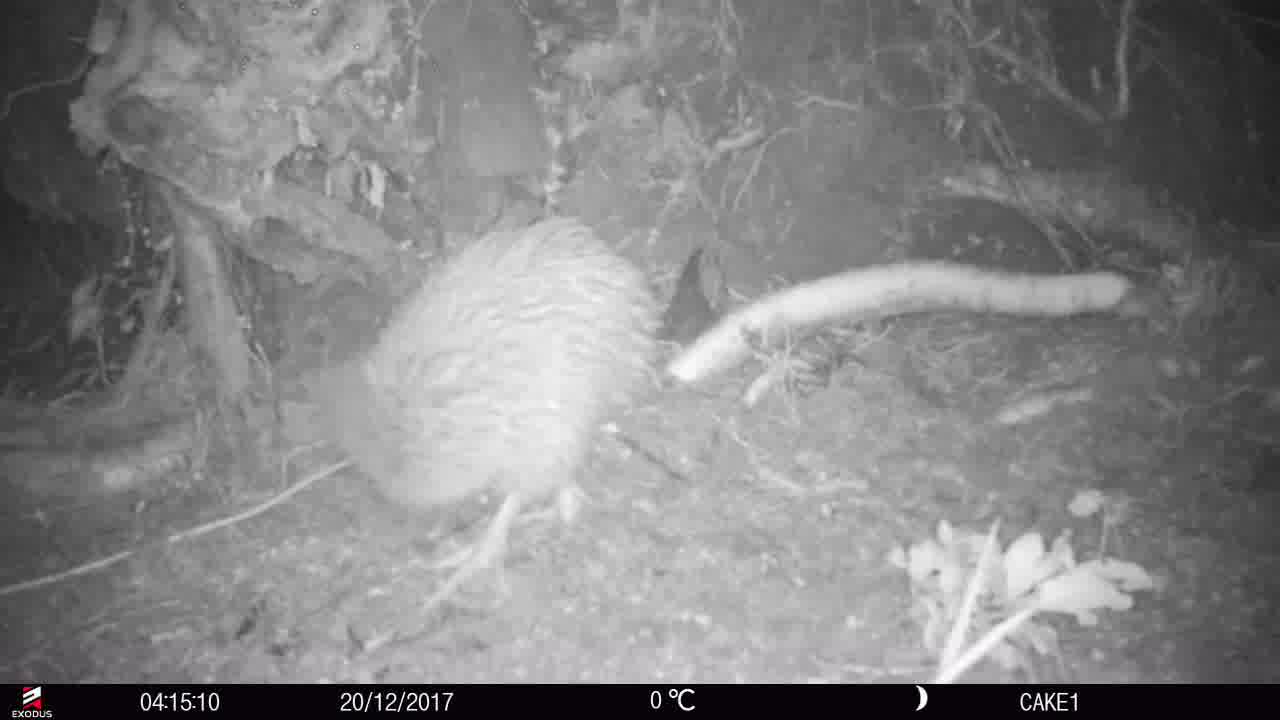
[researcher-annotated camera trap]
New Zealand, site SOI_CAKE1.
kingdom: Animalia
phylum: Chordata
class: Aves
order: Apterygiformes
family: Apterygidae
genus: Apteryx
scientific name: Apteryx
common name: kiwi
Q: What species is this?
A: Kiwi (Apteryx).